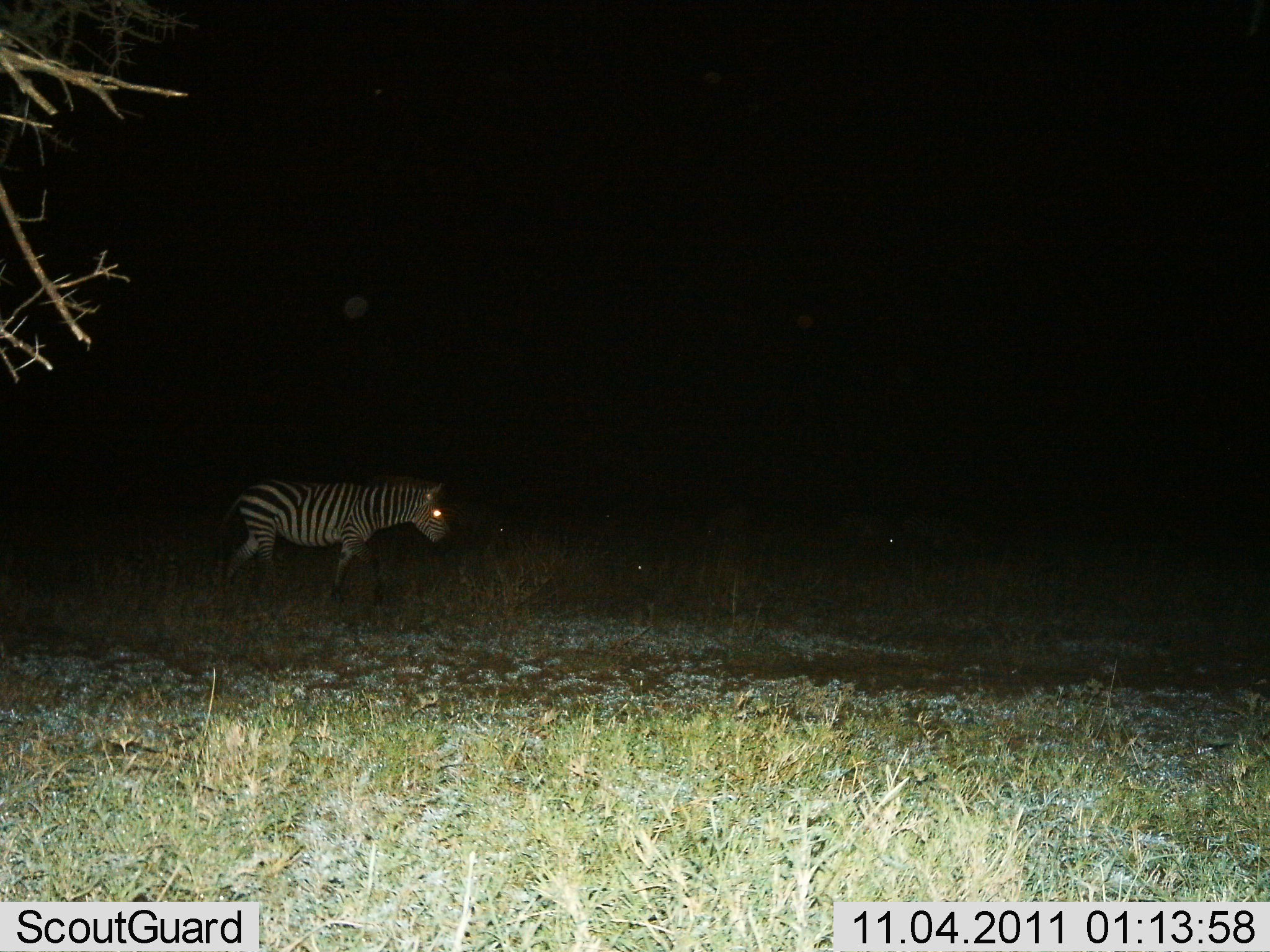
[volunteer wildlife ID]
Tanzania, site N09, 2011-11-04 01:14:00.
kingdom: Animalia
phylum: Chordata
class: Mammalia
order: Perissodactyla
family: Equidae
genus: Equus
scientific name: Equus quagga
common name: plains zebra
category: zebra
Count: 1.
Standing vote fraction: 50%.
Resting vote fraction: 0%.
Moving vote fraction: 50%.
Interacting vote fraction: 0%.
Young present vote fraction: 0%.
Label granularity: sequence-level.